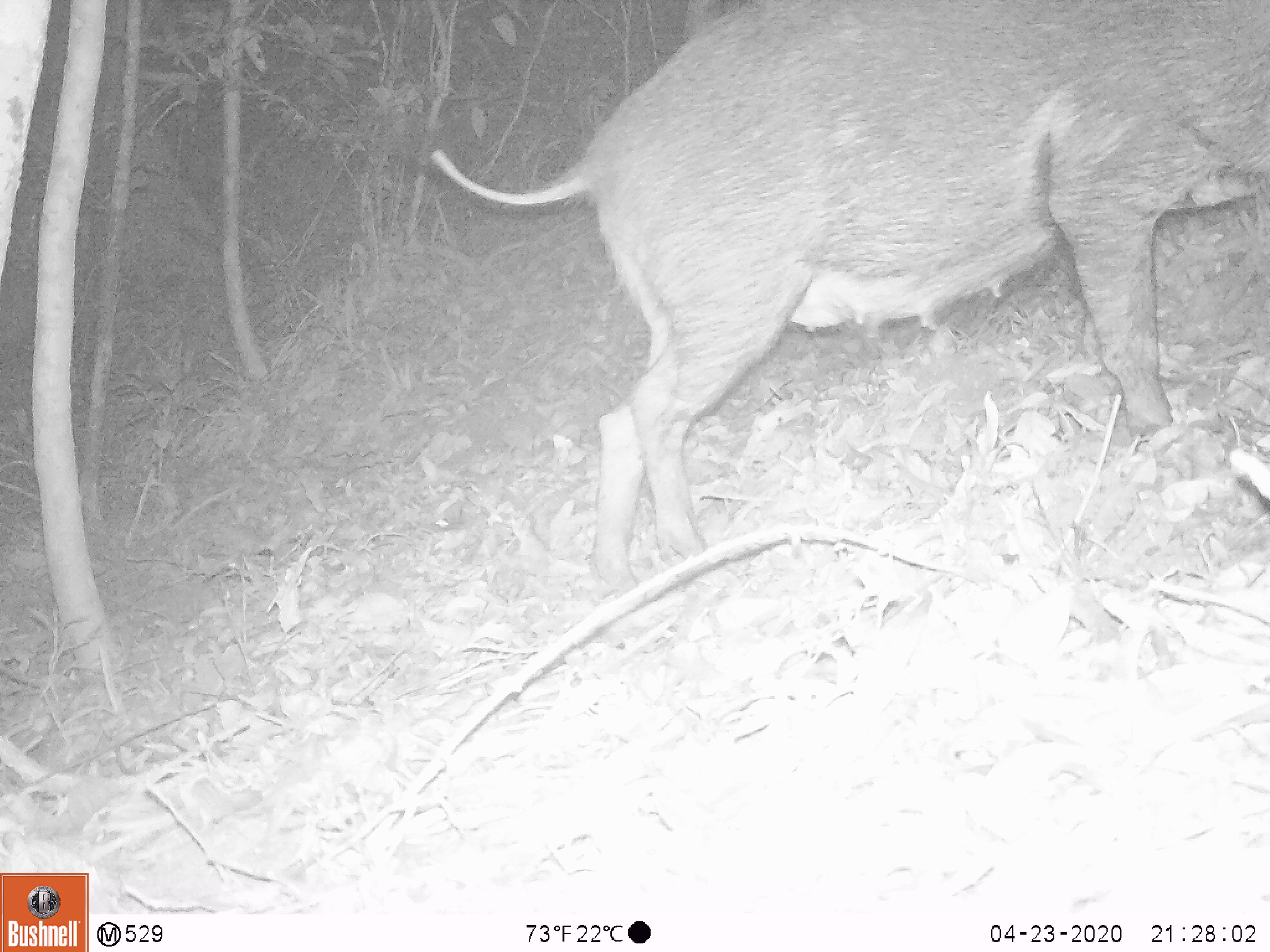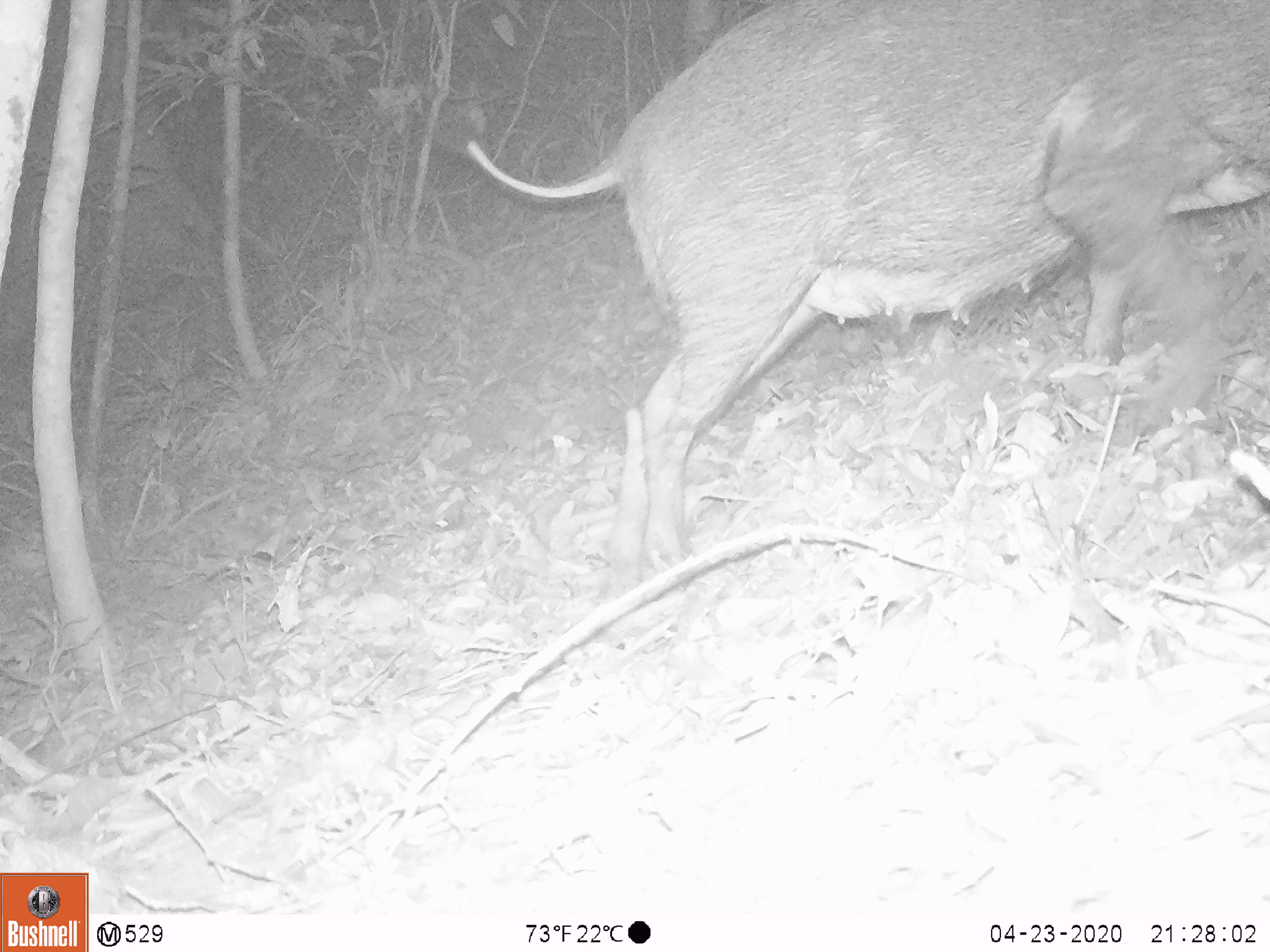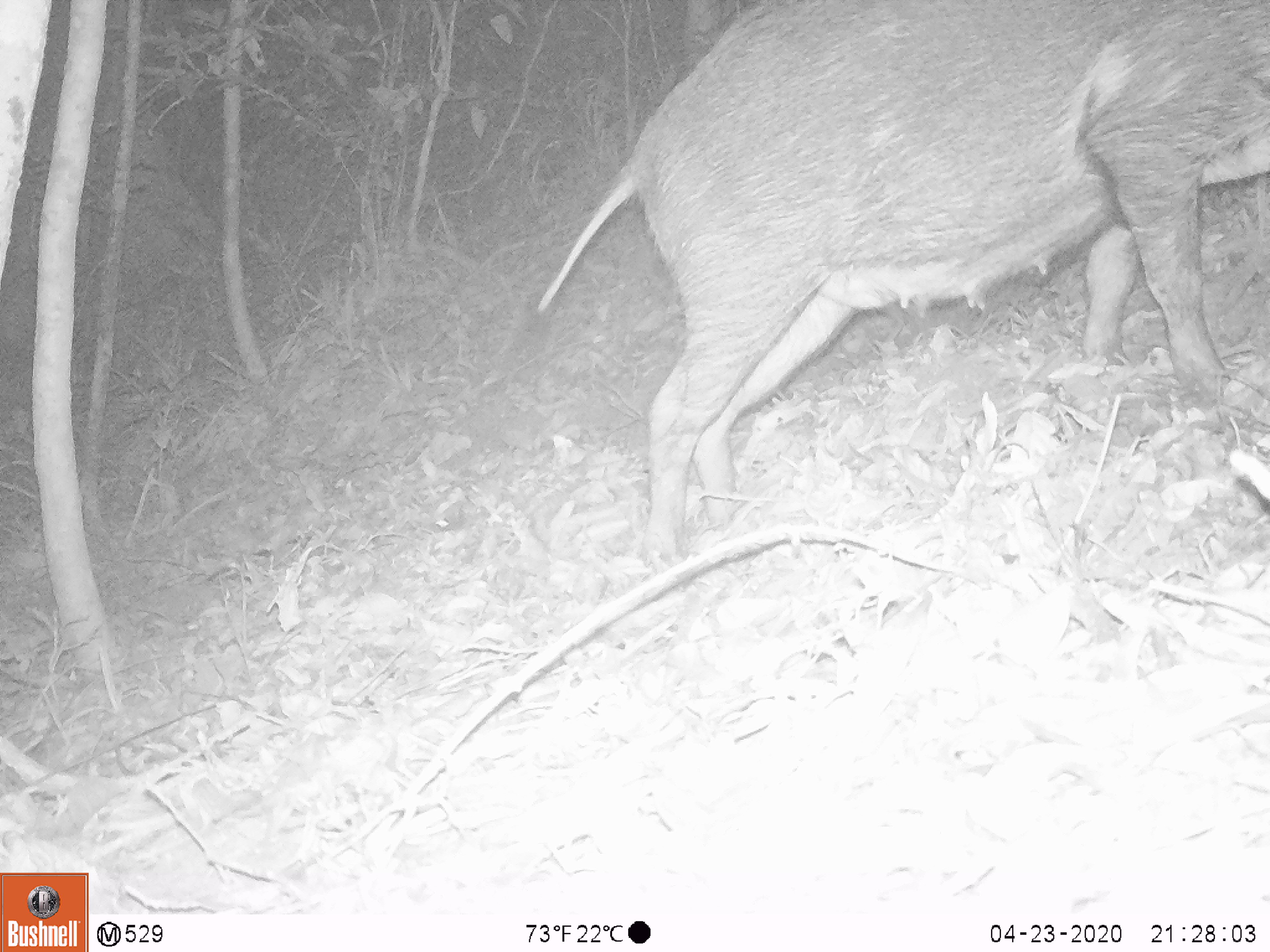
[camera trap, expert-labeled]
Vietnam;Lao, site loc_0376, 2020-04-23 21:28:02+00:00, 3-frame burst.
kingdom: Animalia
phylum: Chordata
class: Mammalia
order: Artiodactyla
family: Suidae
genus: Sus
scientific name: Sus scrofa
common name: eurasian wild pig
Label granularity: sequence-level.